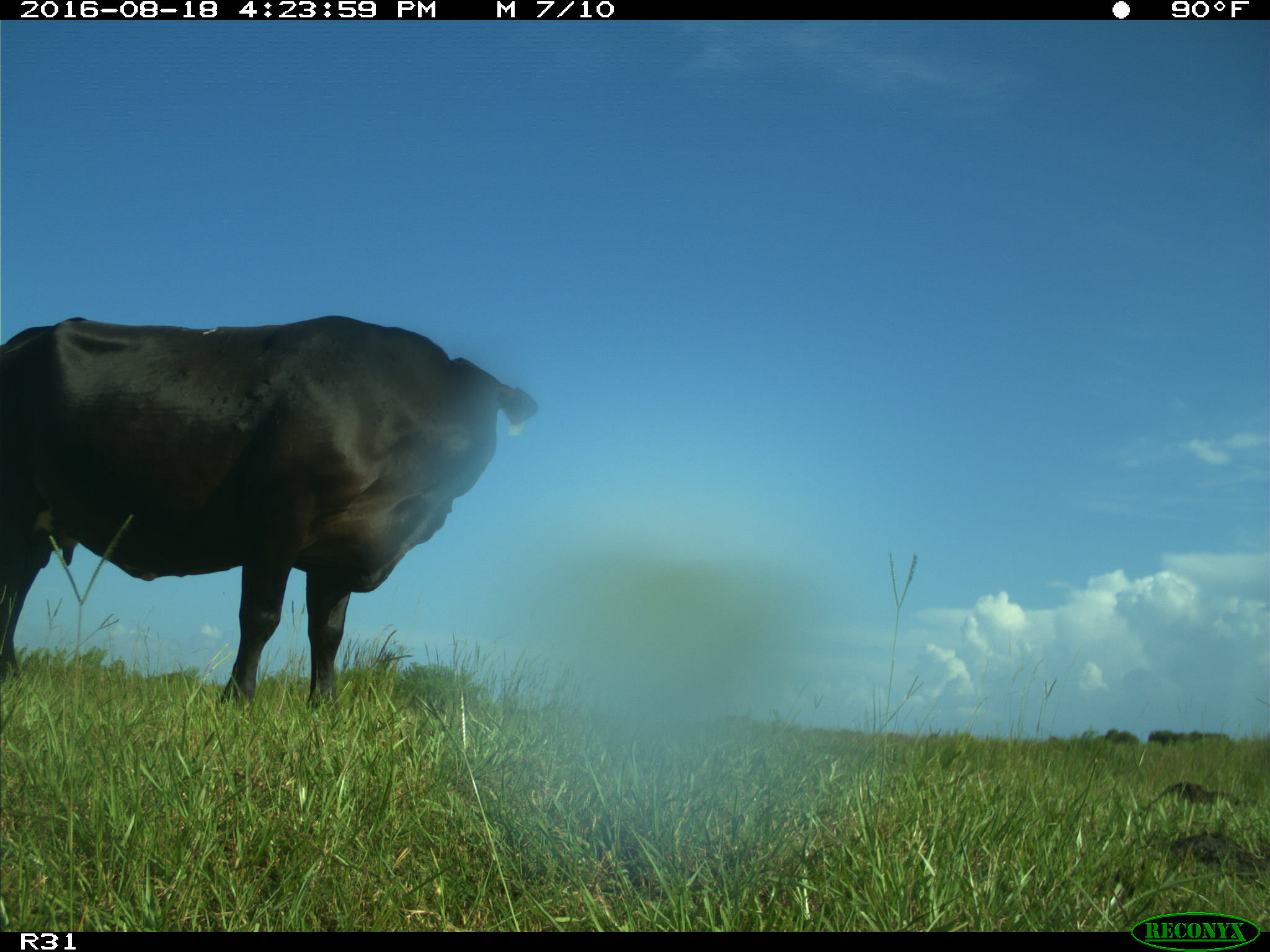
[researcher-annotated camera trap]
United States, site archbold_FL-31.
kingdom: Animalia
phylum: Chordata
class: Mammalia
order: Artiodactyla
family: Bovidae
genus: Bos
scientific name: Bos taurus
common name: domestic cow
Bos taurus (domestic cow).